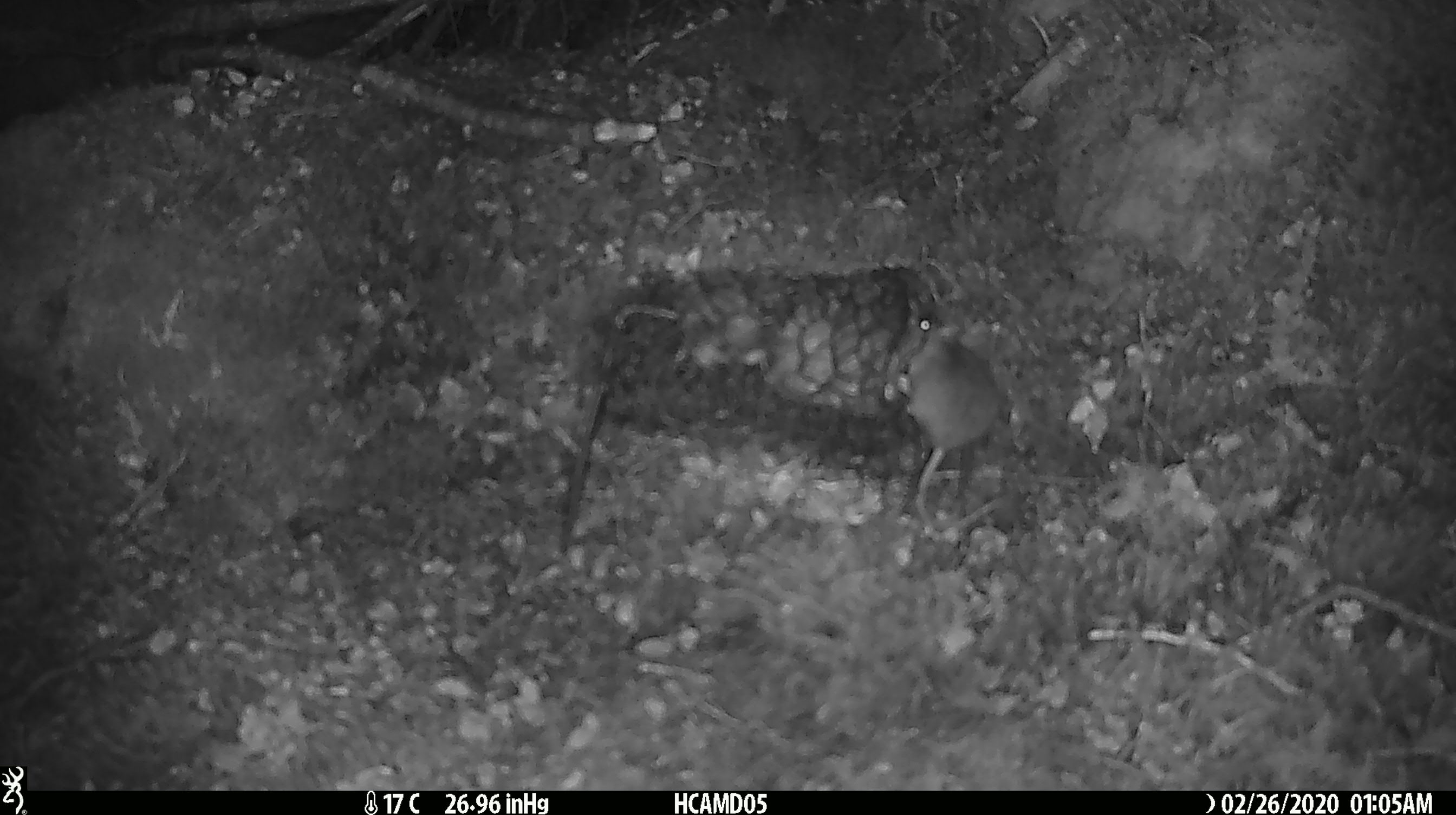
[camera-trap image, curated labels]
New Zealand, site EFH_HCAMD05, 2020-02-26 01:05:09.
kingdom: Animalia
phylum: Chordata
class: Mammalia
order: Rodentia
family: Muridae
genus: Mus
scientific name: Mus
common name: mouse